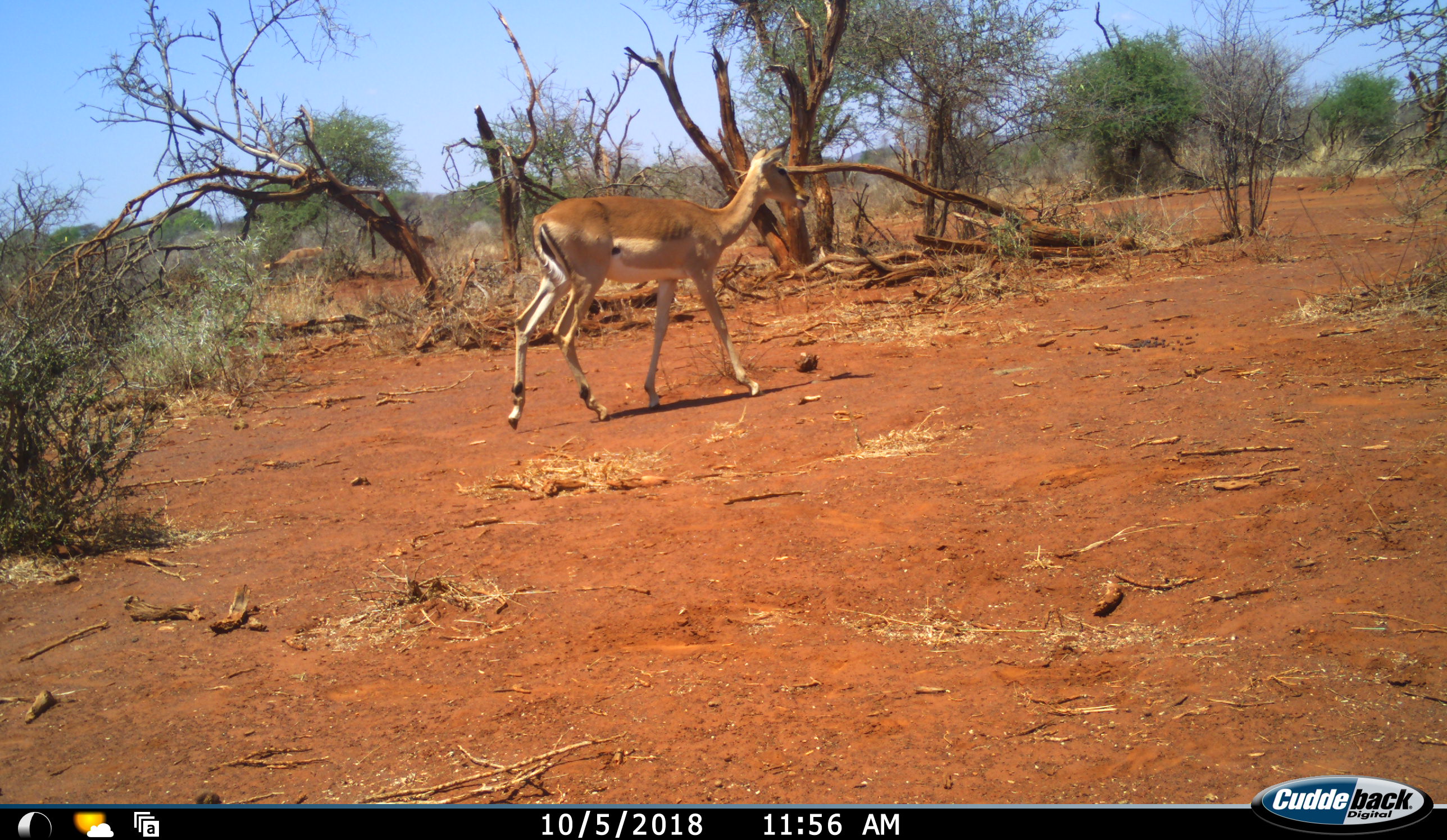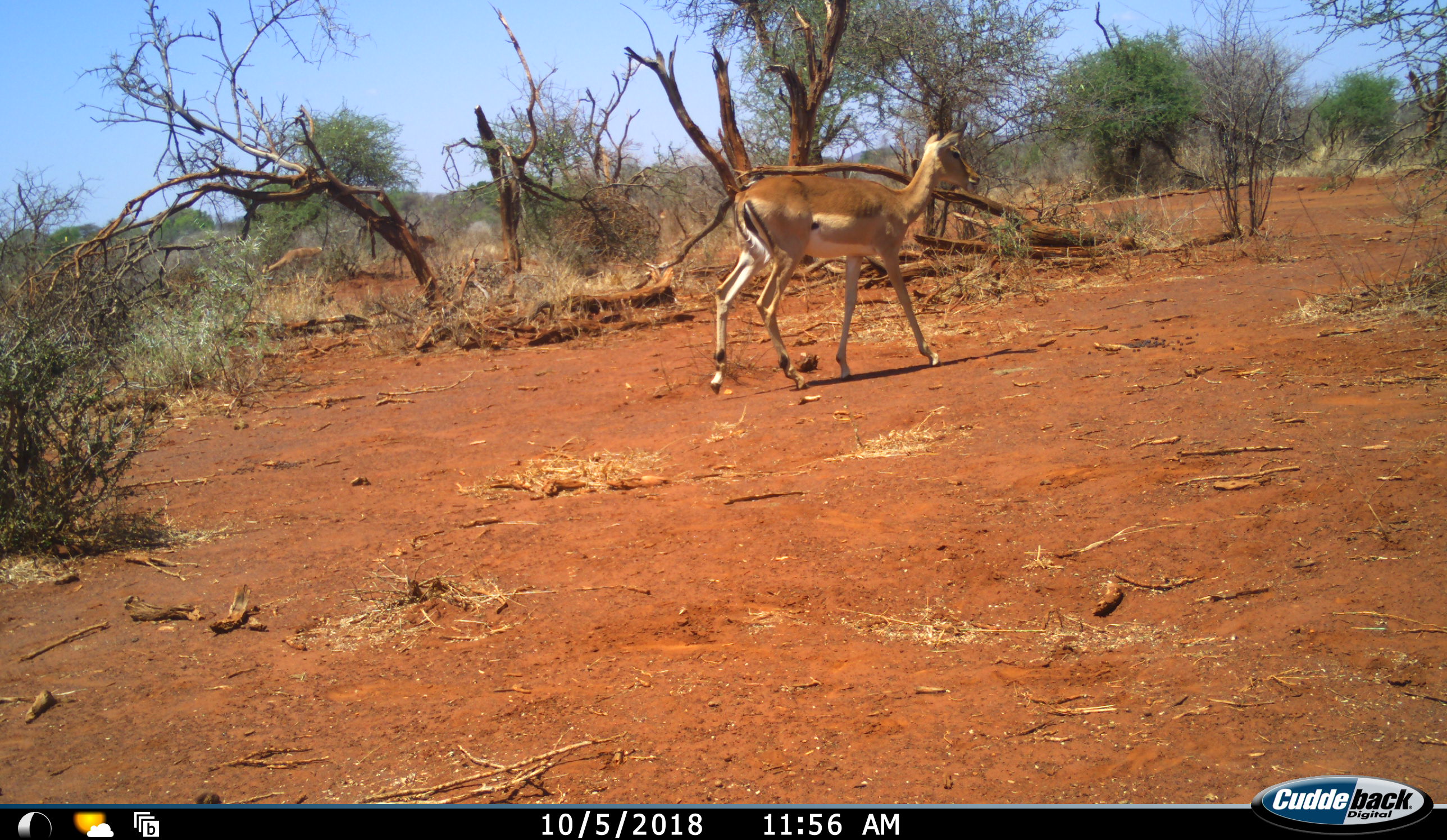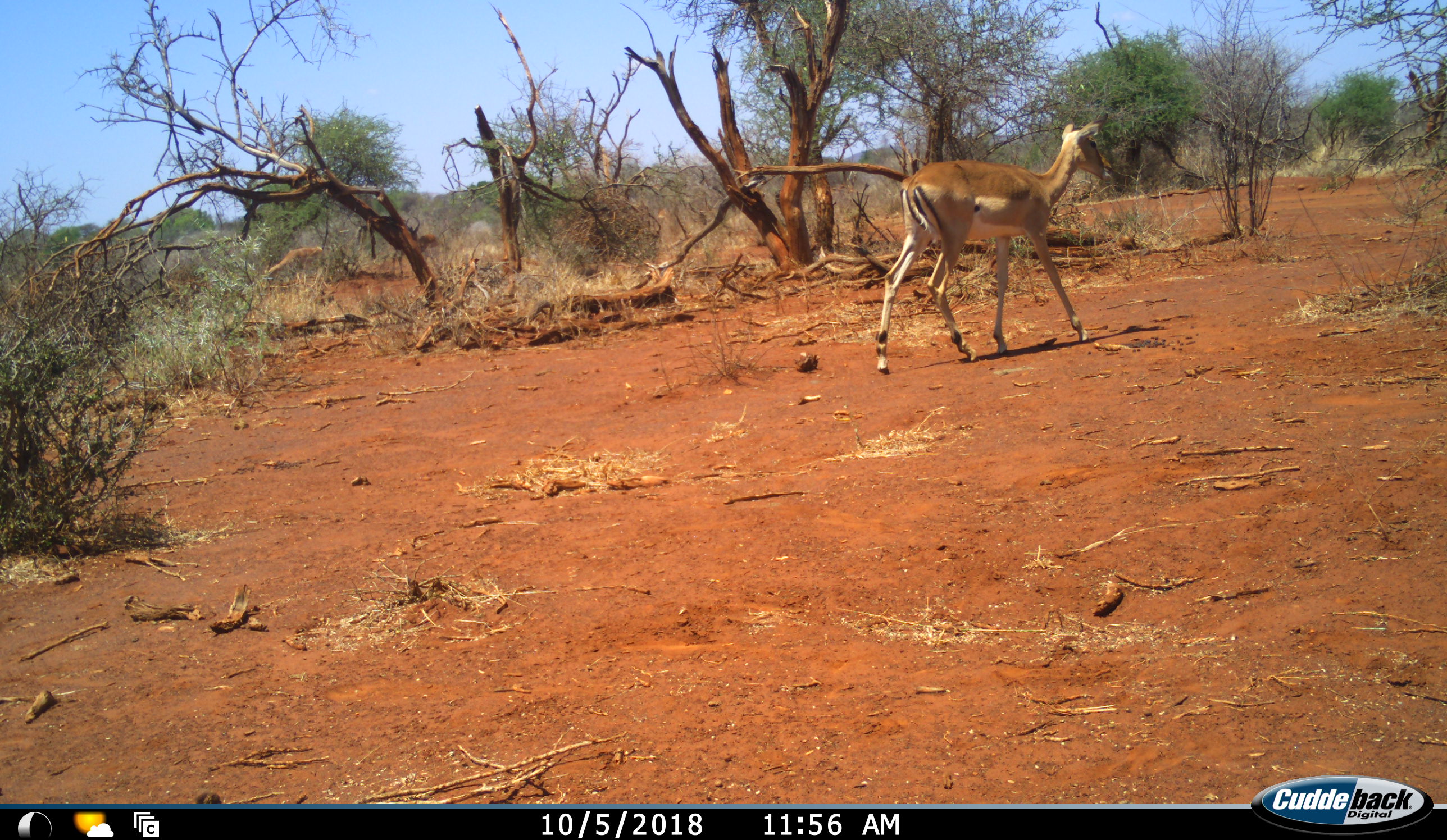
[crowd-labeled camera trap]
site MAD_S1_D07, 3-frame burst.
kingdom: Animalia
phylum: Chordata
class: Mammalia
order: Artiodactyla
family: Bovidae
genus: Aepyceros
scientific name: Aepyceros melampus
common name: impala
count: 1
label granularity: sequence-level